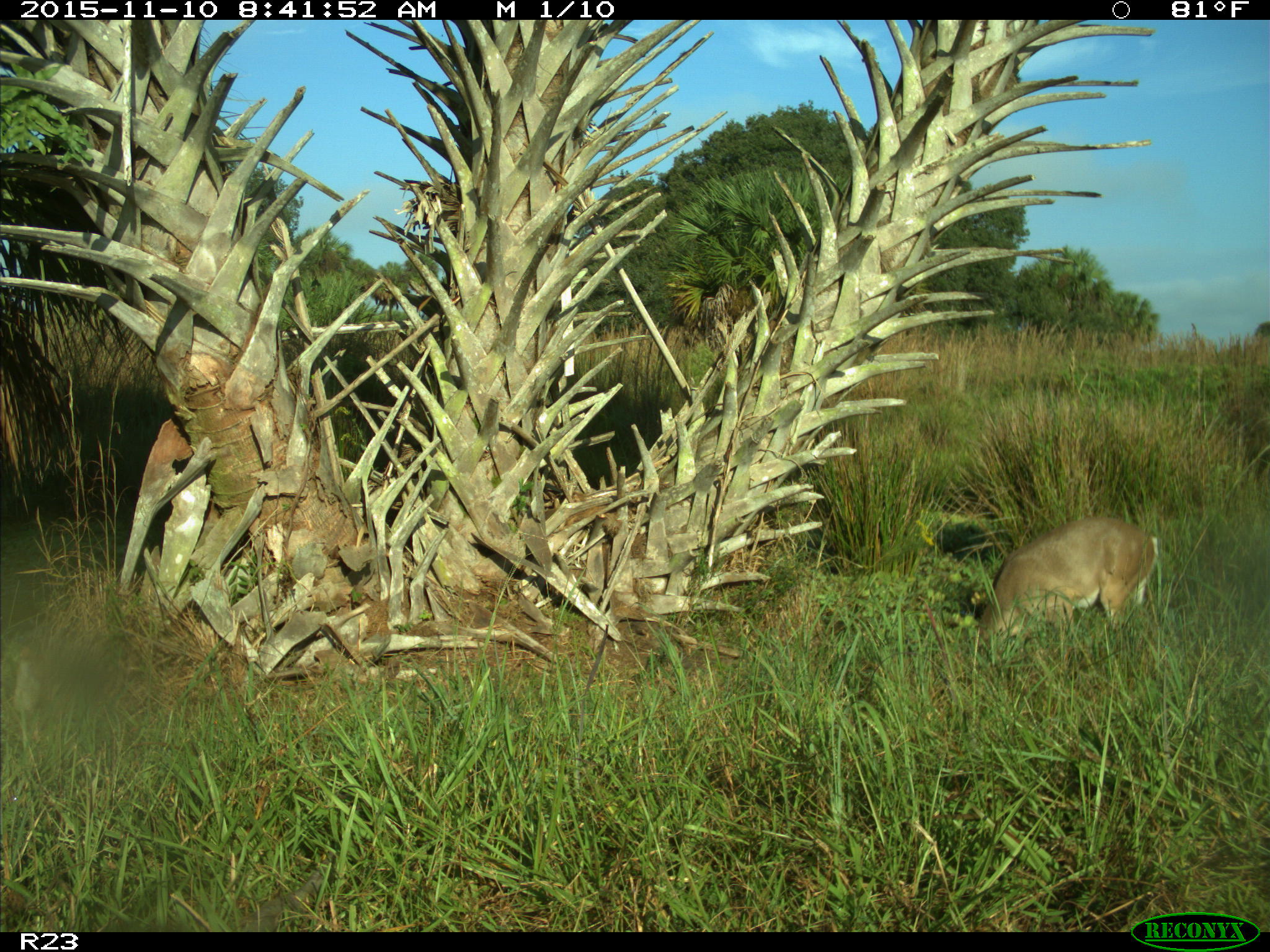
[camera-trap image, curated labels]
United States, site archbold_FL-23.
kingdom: Animalia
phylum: Chordata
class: Mammalia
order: Artiodactyla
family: Cervidae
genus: Odocoileus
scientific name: Odocoileus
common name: deer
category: unidentified deer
Unidentified deer (deer) (Odocoileus).